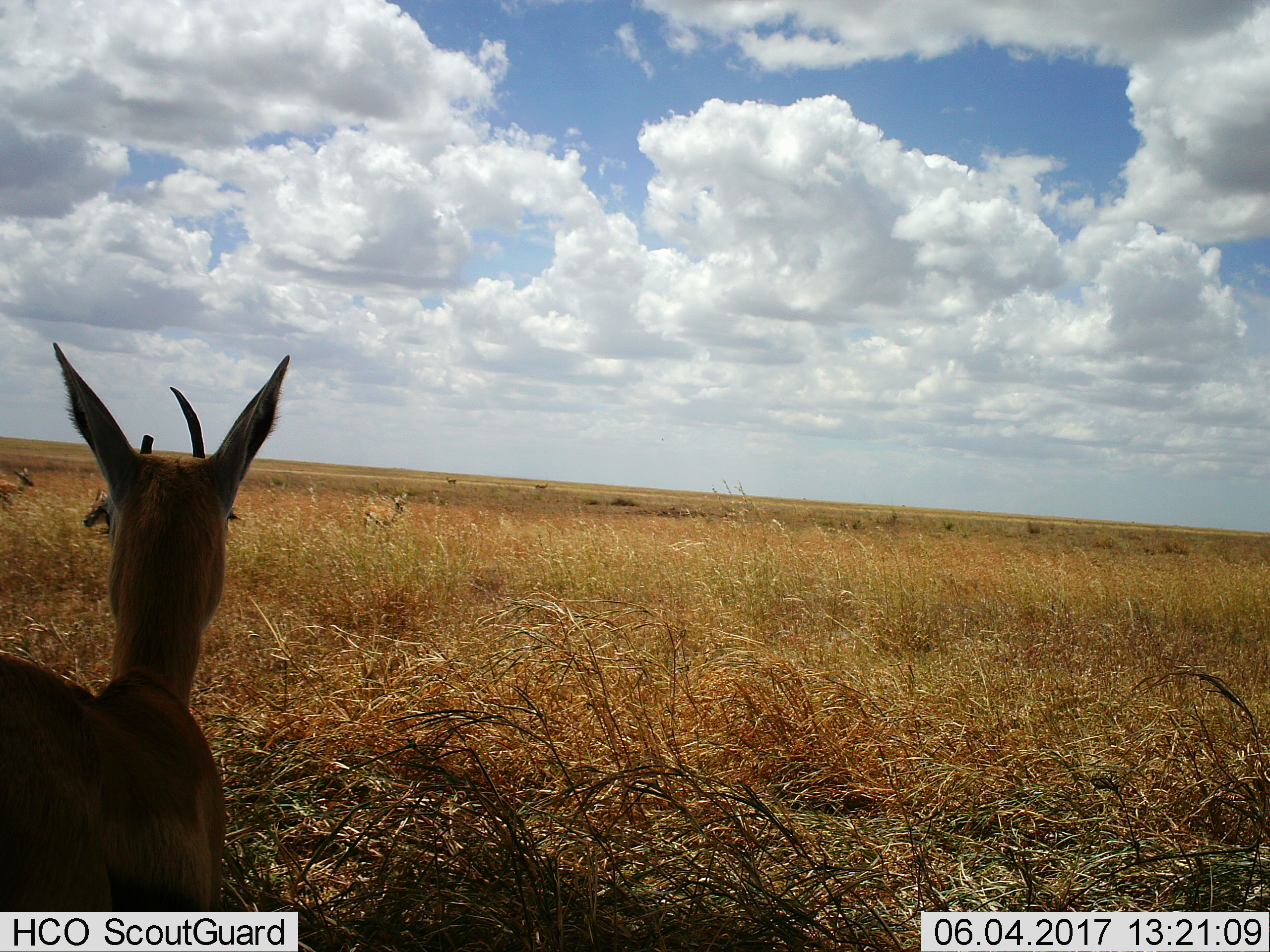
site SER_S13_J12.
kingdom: Animalia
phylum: Chordata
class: Mammalia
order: Artiodactyla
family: Bovidae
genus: Eudorcas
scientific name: Eudorcas thomsonii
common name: thomson's gazelle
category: gazellethomsons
Gazellethomsons (thomson's gazelle) (Eudorcas thomsonii), count 5. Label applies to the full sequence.